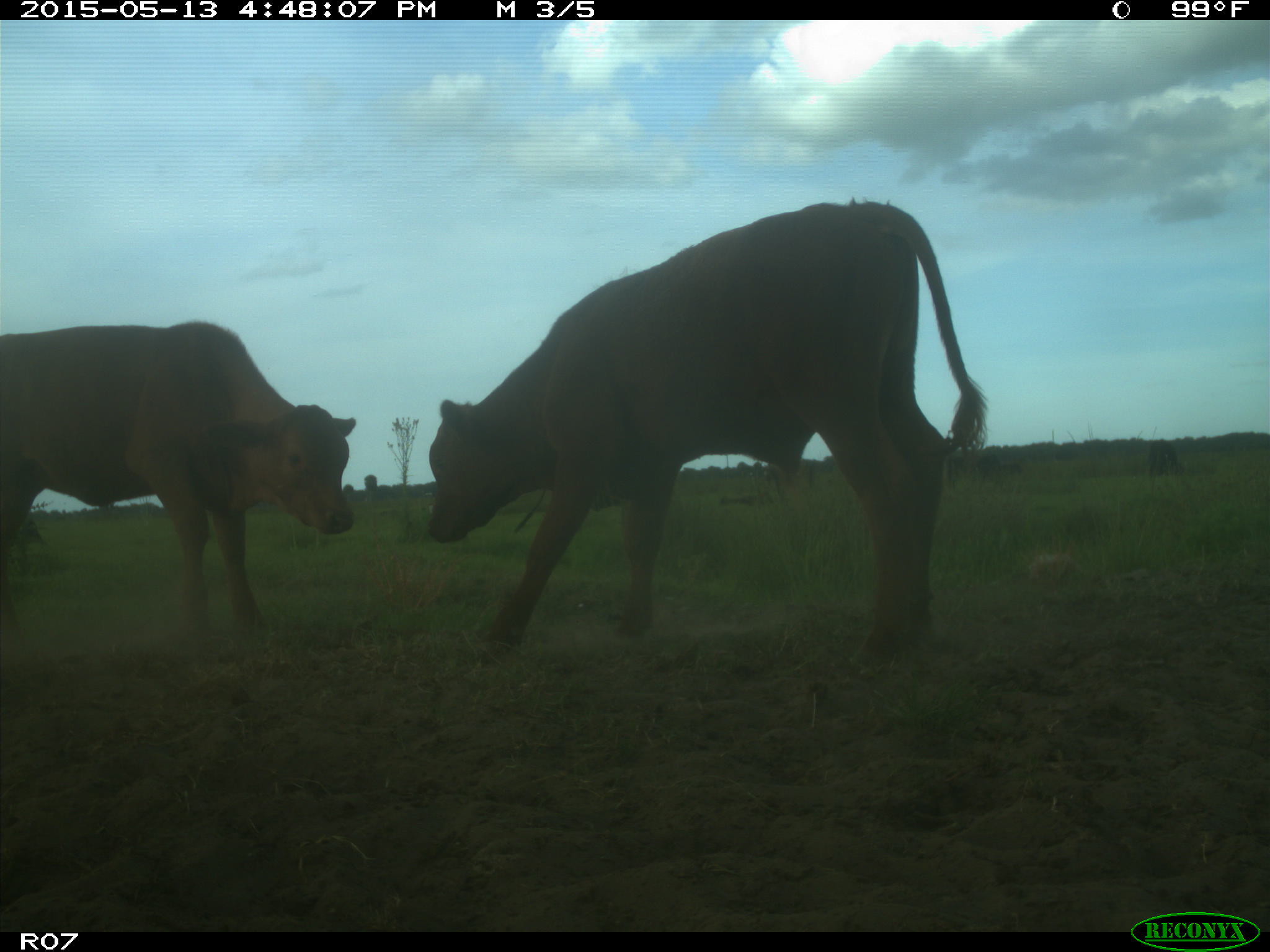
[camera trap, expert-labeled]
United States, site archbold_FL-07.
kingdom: Animalia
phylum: Chordata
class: Mammalia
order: Artiodactyla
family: Bovidae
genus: Bos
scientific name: Bos taurus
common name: domestic cow